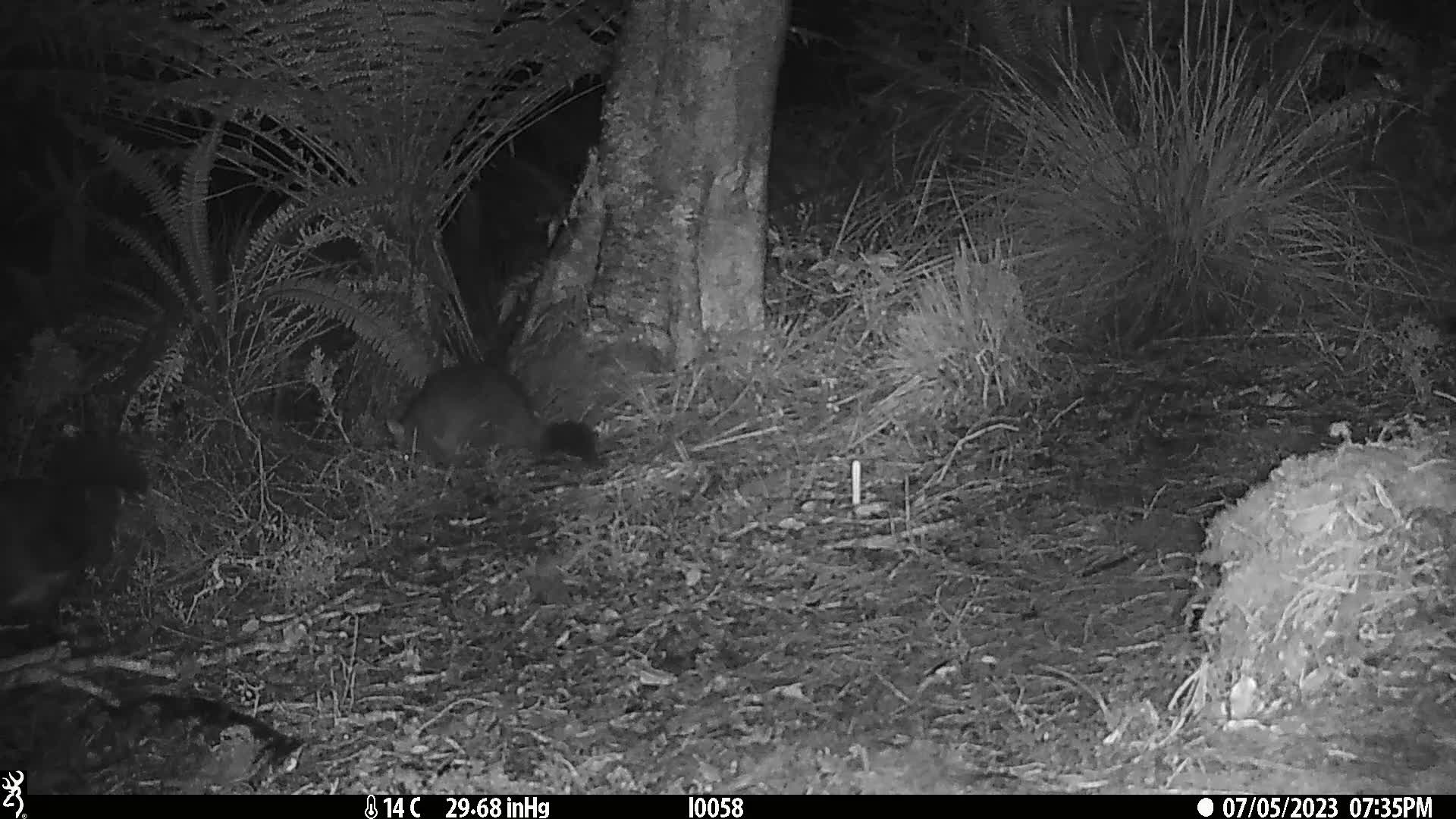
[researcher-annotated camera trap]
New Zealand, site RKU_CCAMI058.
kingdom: Animalia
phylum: Chordata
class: Mammalia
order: Diprotodontia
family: Phalangeridae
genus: Trichosurus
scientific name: Trichosurus vulpecula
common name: common brushtail possum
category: possum